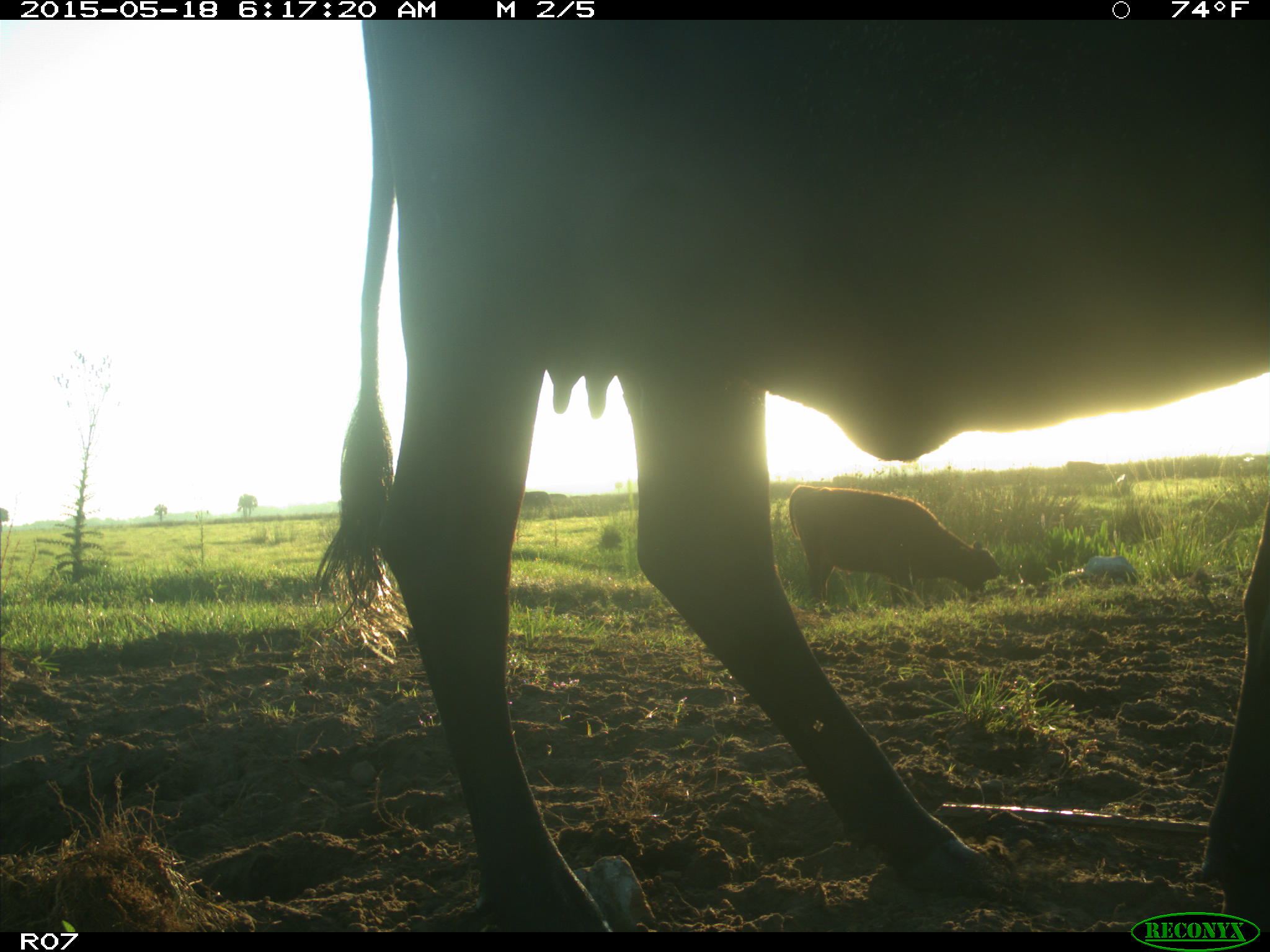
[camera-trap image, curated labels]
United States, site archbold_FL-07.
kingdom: Animalia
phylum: Chordata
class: Mammalia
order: Artiodactyla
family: Bovidae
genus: Bos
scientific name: Bos taurus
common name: domestic cow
Bos taurus (domestic cow).